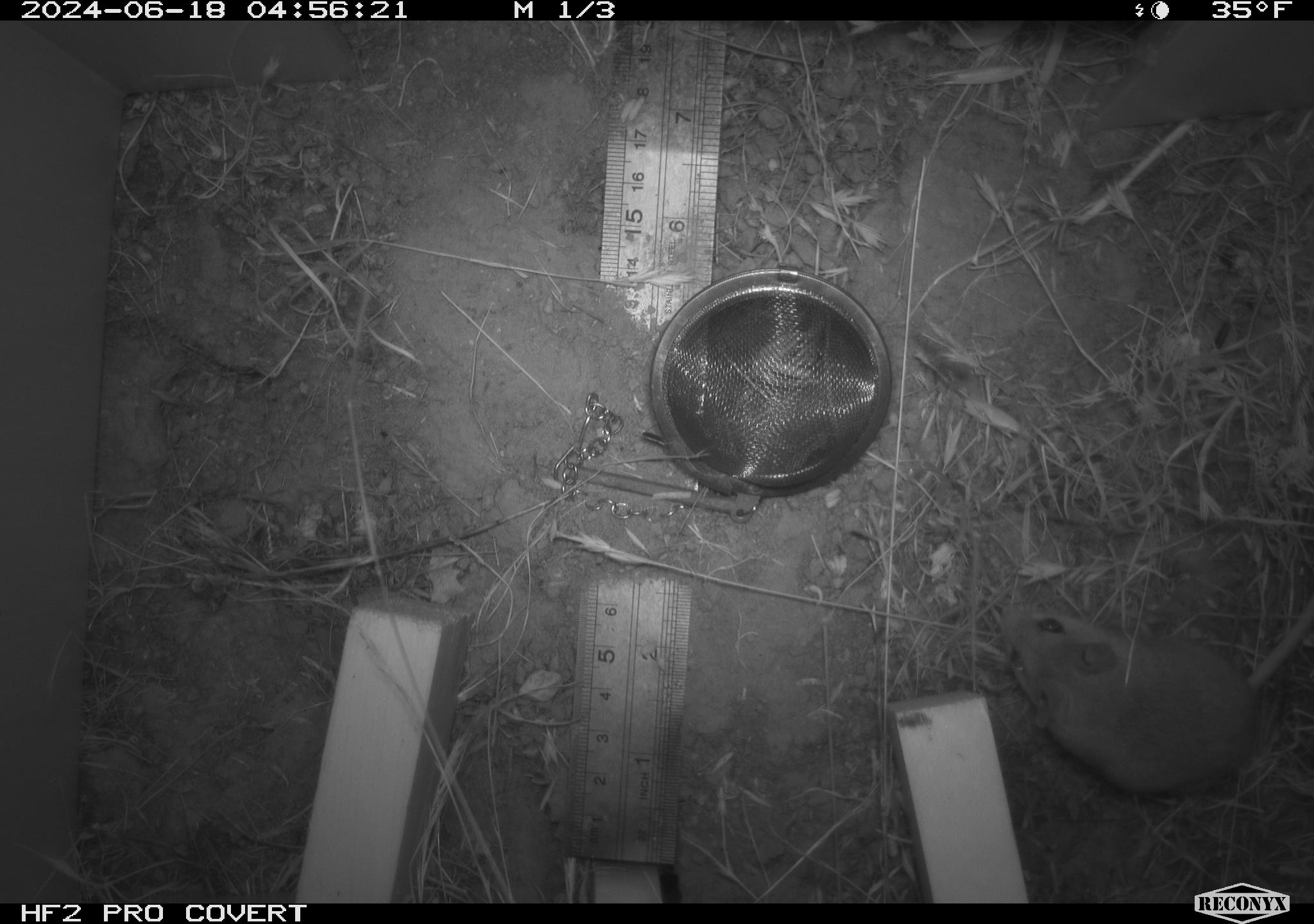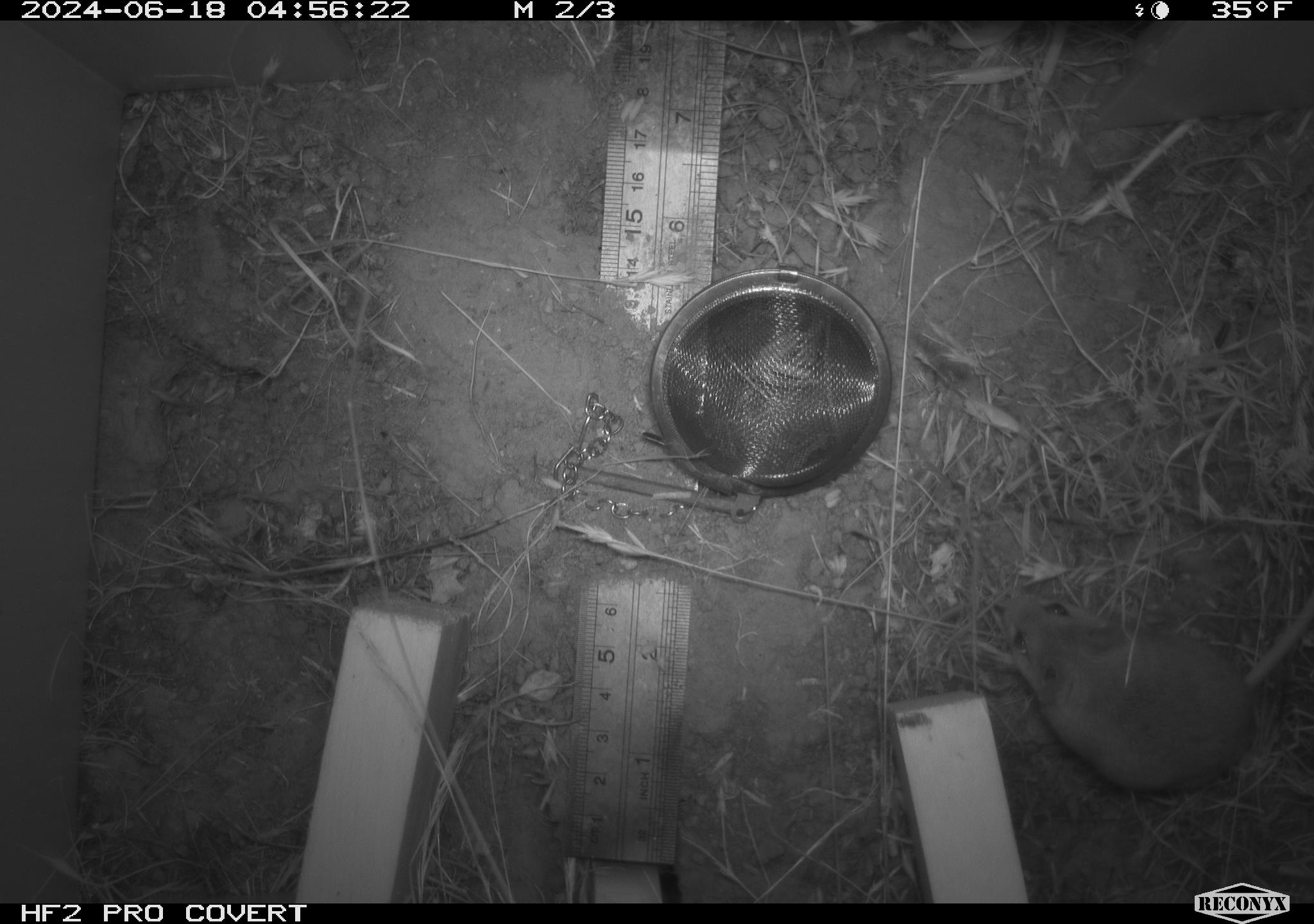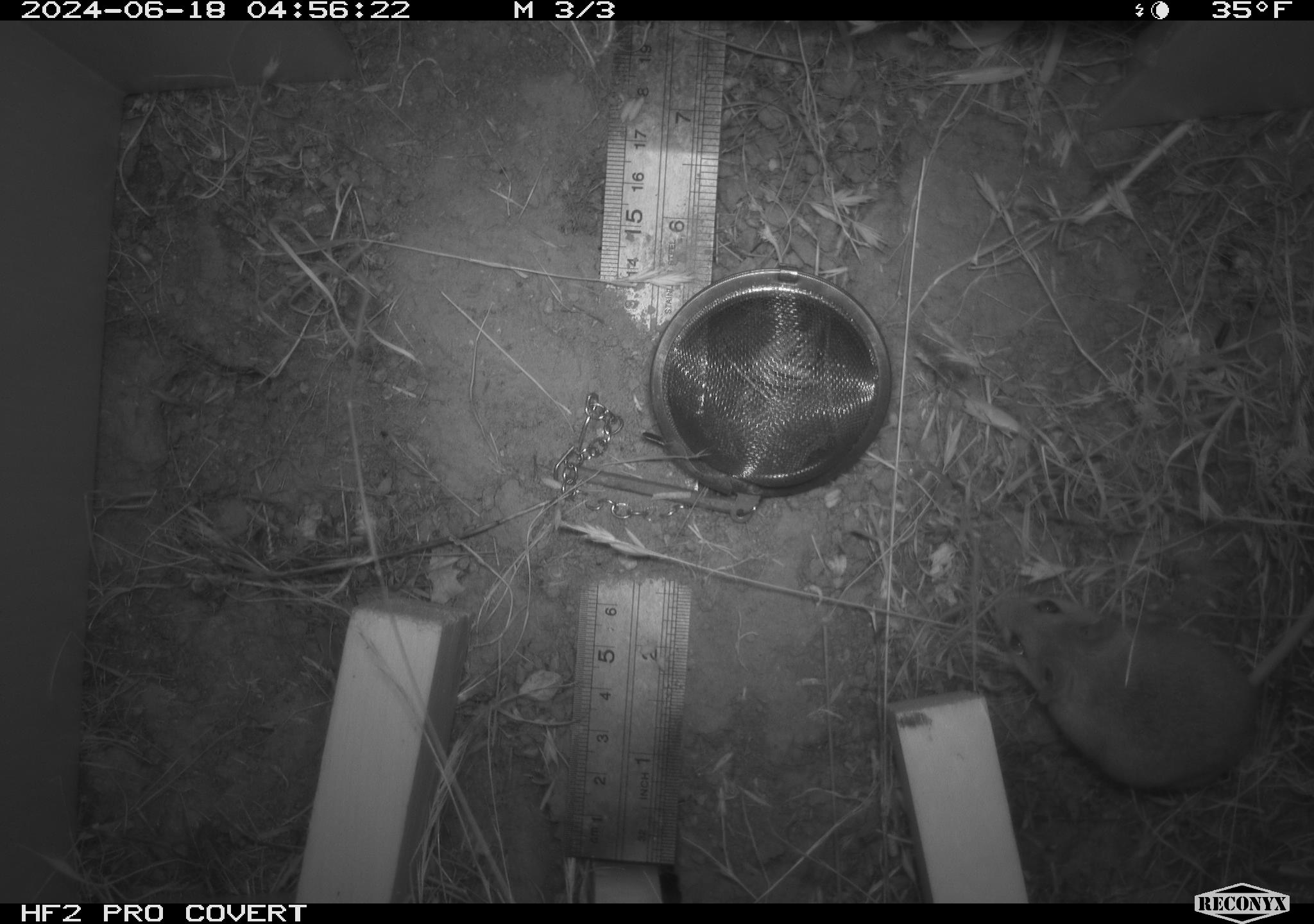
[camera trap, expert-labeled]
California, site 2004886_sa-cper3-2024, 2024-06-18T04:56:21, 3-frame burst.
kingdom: Animalia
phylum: Chordata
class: Mammalia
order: Rodentia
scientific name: Rodentia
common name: rodent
Rodent (Rodentia).